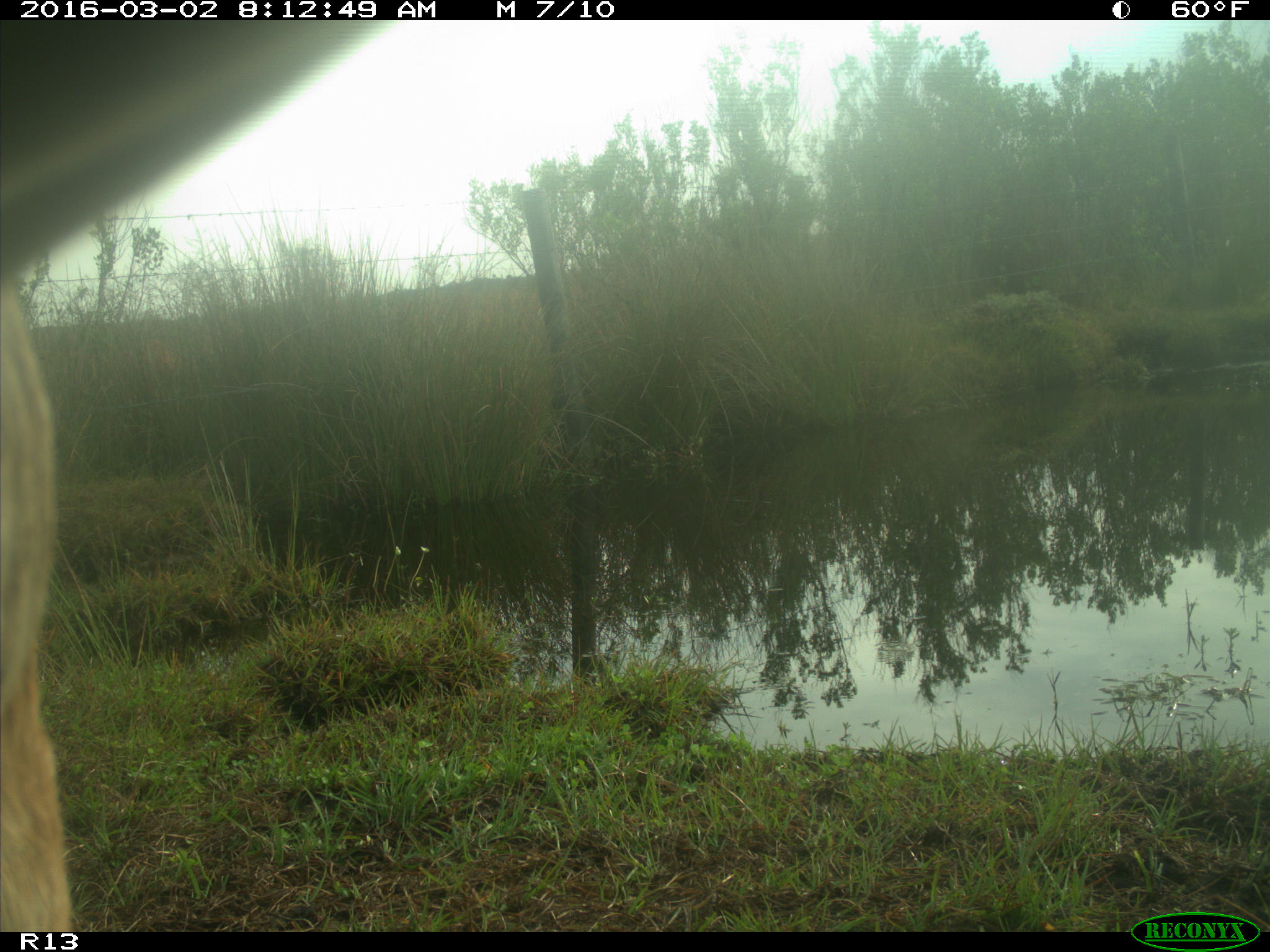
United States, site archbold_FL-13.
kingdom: Animalia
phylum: Chordata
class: Mammalia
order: Artiodactyla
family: Bovidae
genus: Bos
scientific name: Bos taurus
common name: domestic cow